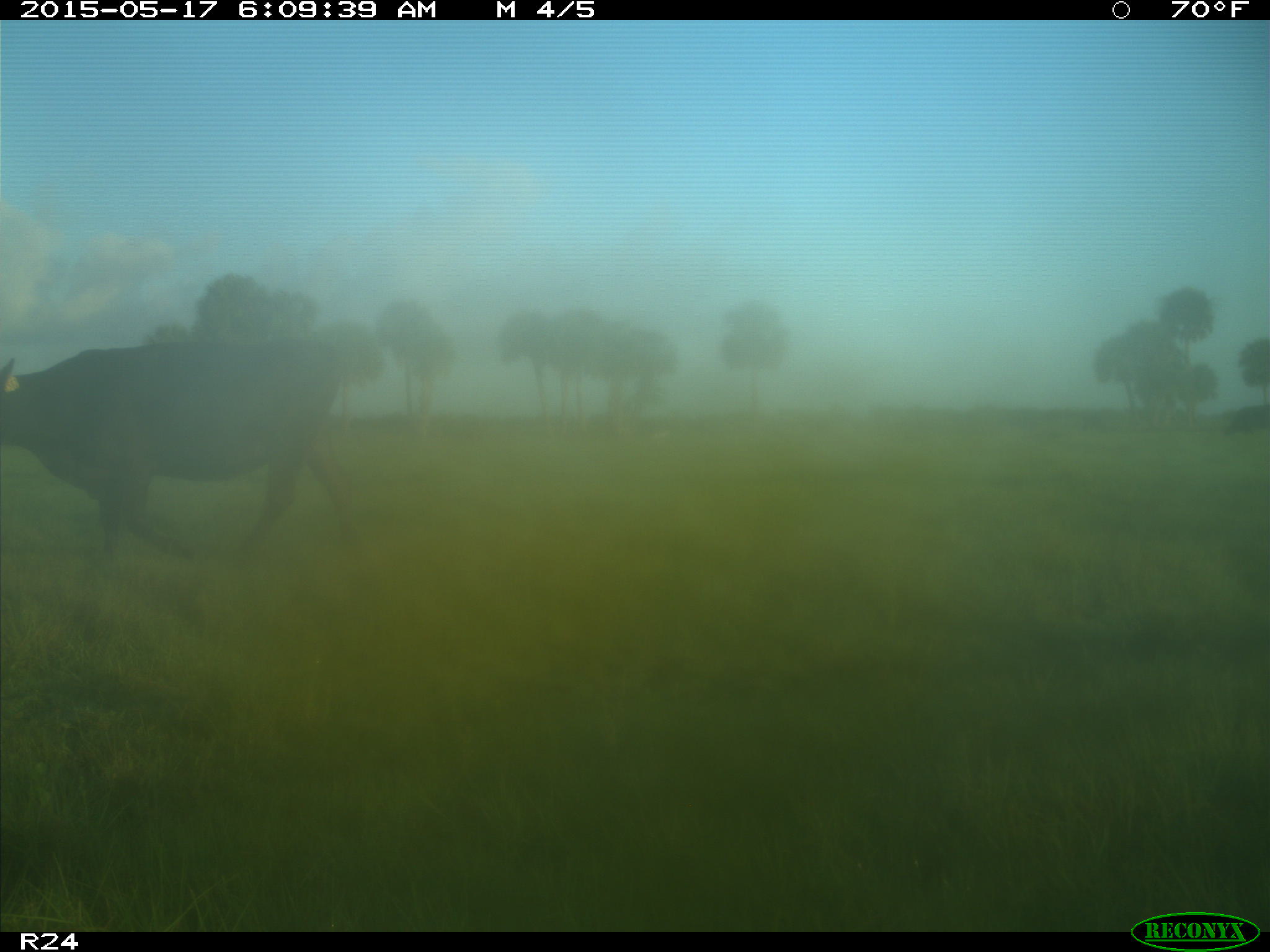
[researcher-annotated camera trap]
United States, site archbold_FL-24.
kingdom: Animalia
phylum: Chordata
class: Mammalia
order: Artiodactyla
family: Bovidae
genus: Bos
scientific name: Bos taurus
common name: domestic cow